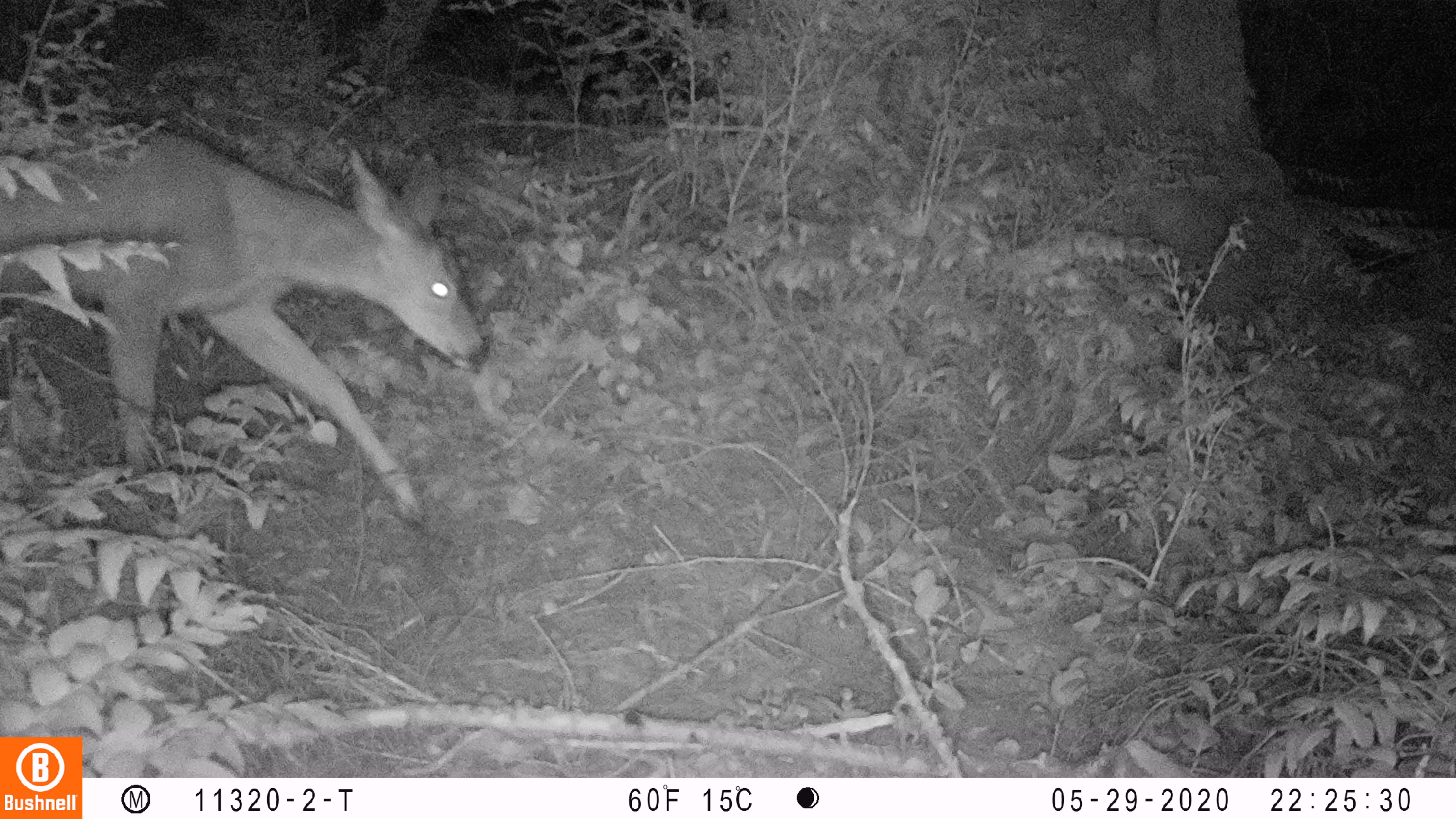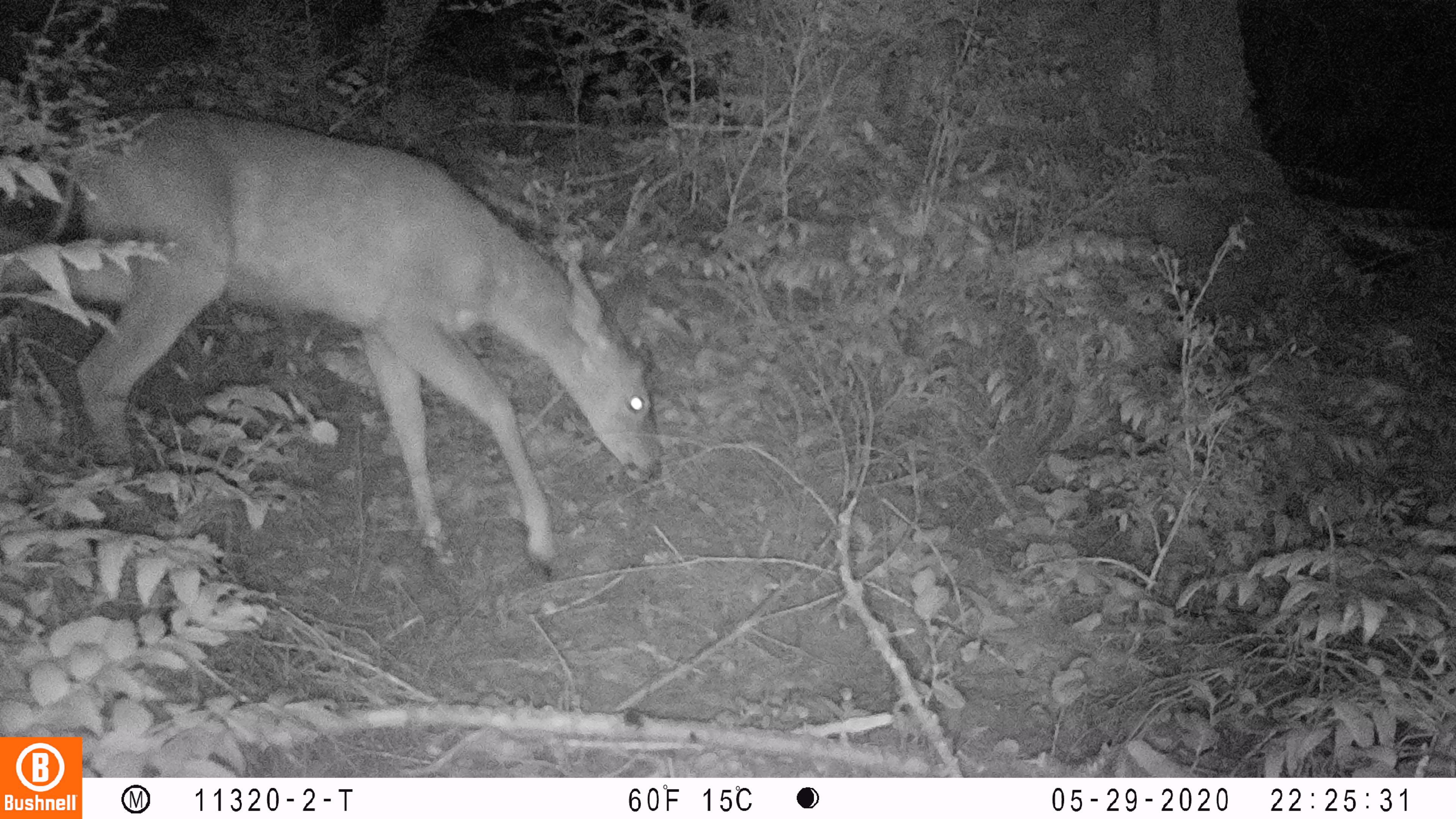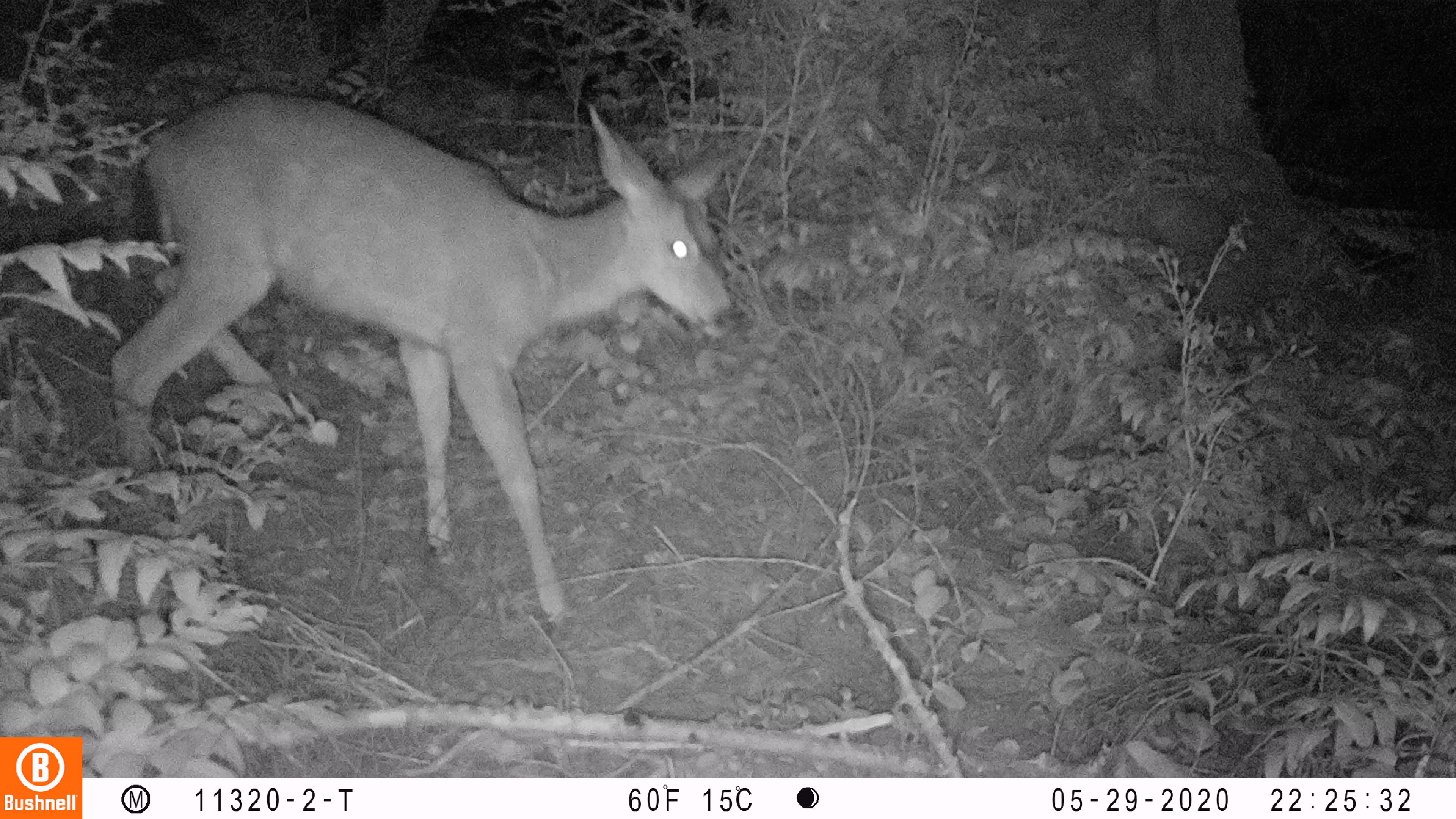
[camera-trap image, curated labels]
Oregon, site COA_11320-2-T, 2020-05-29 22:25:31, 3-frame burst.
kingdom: Animalia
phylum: Chordata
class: Mammalia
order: Artiodactyla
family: Cervidae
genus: Odocoileus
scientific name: Odocoileus hemionus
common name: black-tailed deer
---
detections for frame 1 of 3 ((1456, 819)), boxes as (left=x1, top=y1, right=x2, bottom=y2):
black-tailed deer: (left=2, top=101, right=491, bottom=537)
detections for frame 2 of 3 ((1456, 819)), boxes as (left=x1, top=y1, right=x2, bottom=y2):
black-tailed deer: (left=4, top=86, right=677, bottom=584)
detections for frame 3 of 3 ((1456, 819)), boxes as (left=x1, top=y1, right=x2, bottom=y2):
black-tailed deer: (left=95, top=71, right=755, bottom=634)